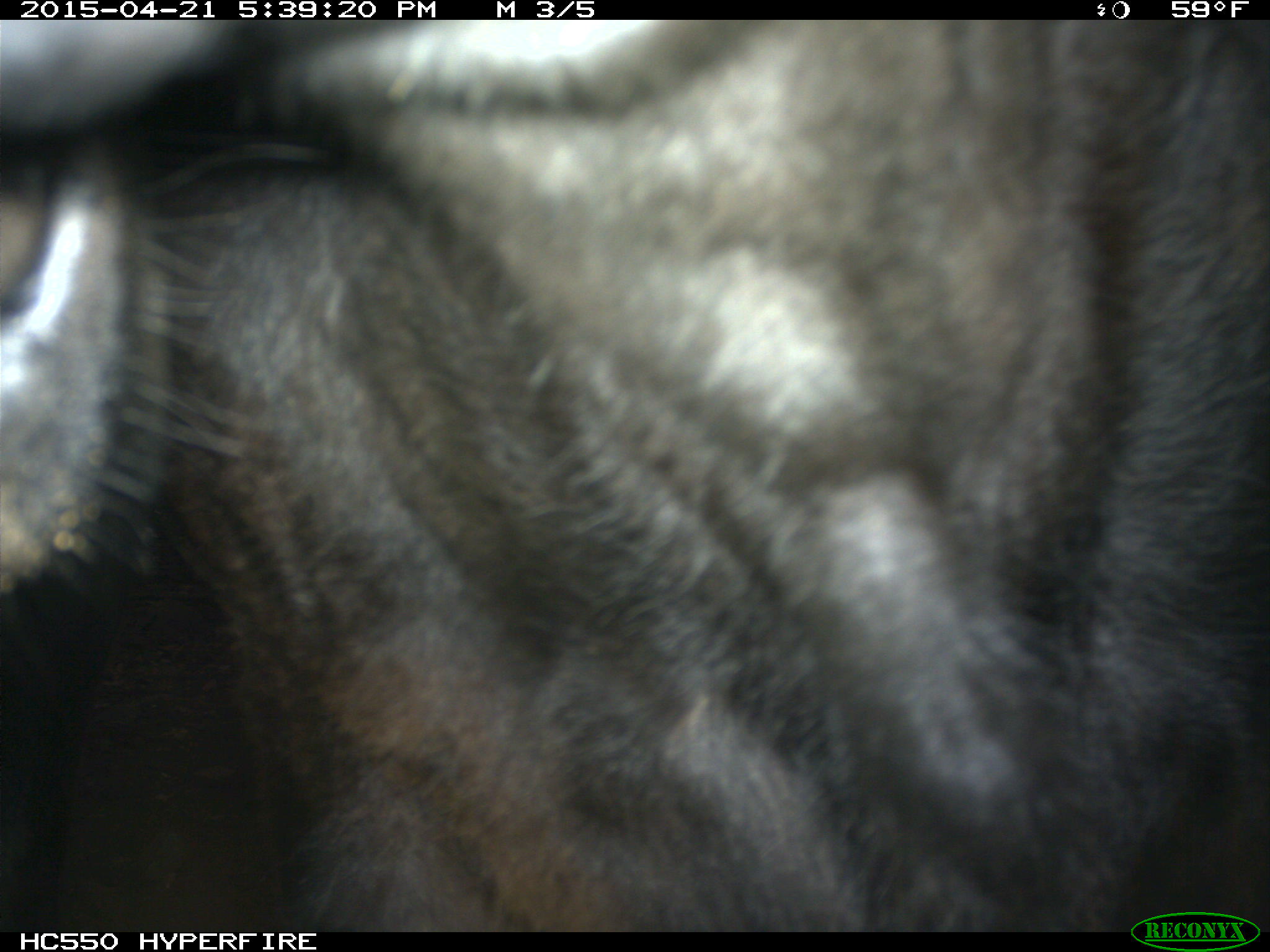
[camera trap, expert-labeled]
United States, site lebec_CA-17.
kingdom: Animalia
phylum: Chordata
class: Mammalia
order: Artiodactyla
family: Bovidae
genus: Bos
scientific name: Bos taurus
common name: domestic cow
Bos taurus (domestic cow).